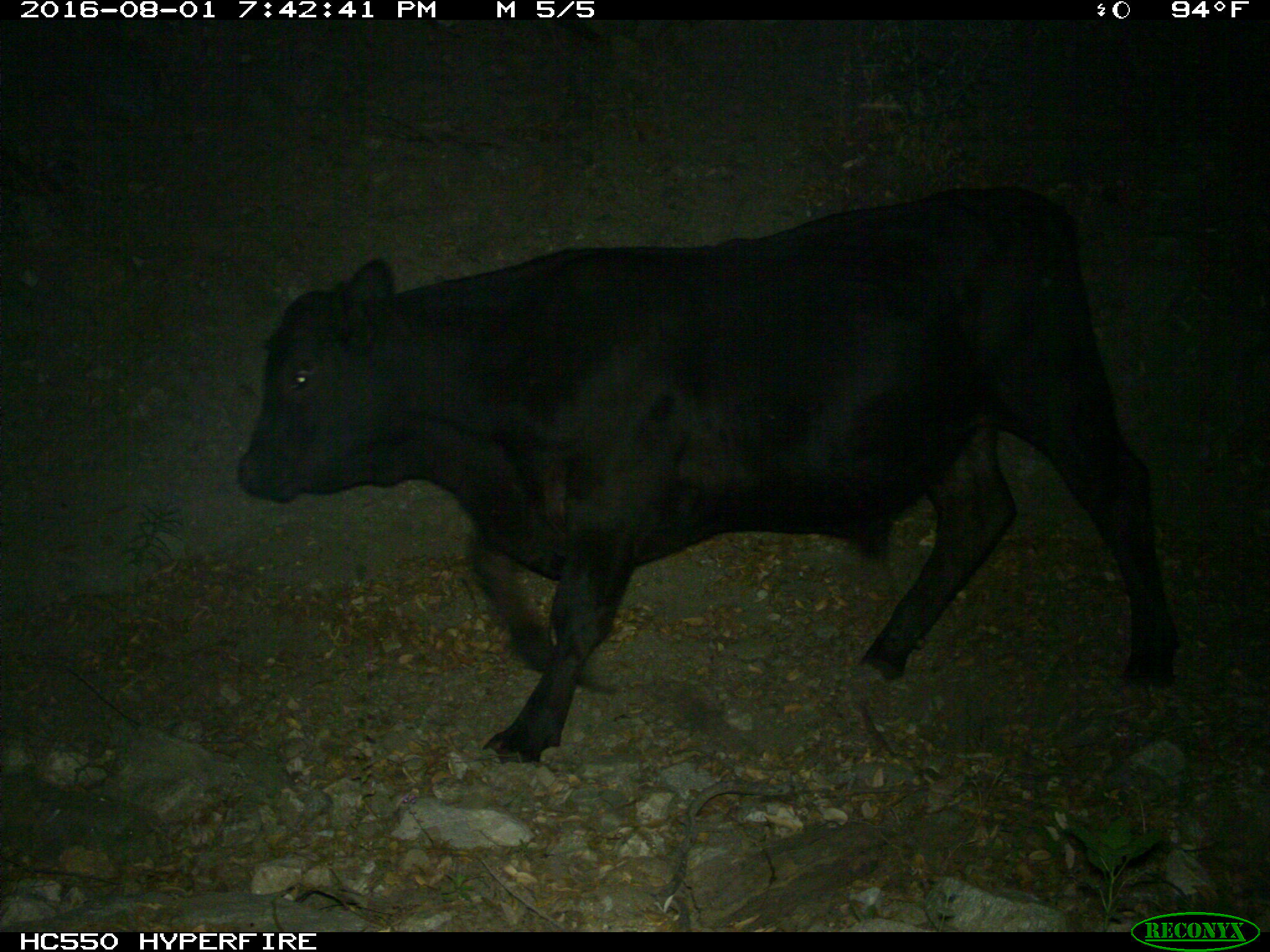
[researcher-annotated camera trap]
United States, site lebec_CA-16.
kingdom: Animalia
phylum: Chordata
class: Mammalia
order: Artiodactyla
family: Bovidae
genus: Bos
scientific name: Bos taurus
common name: domestic cow